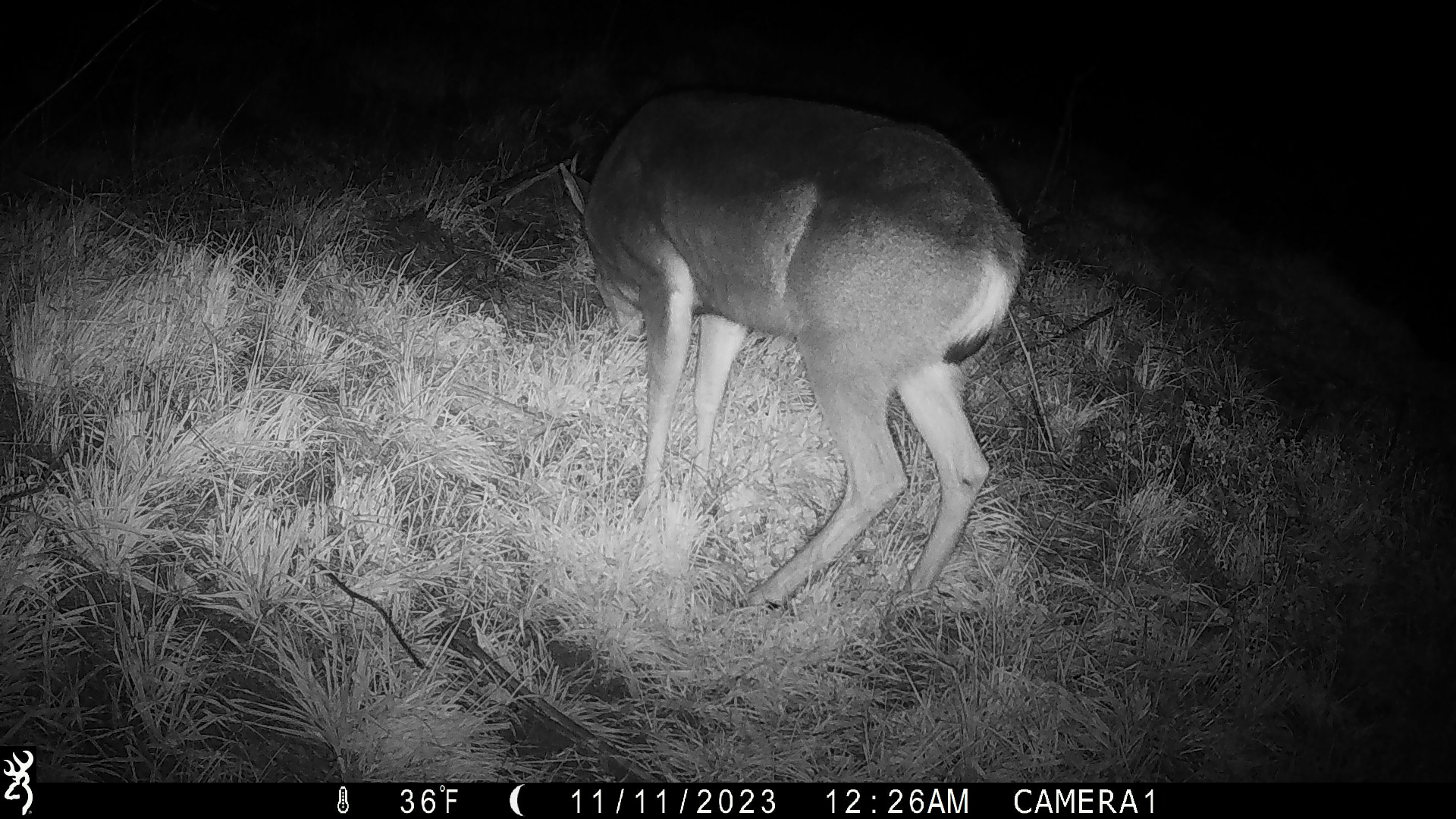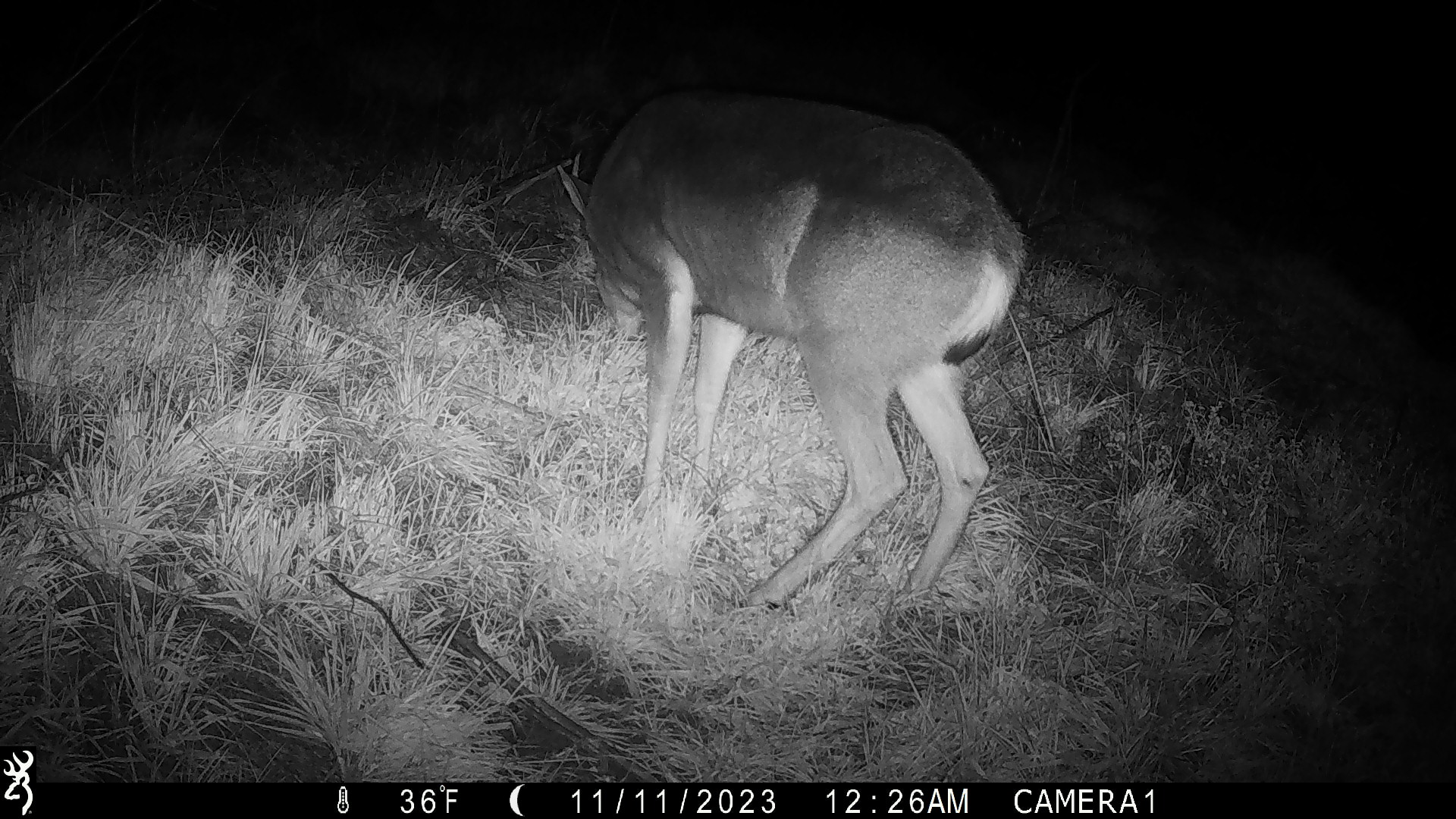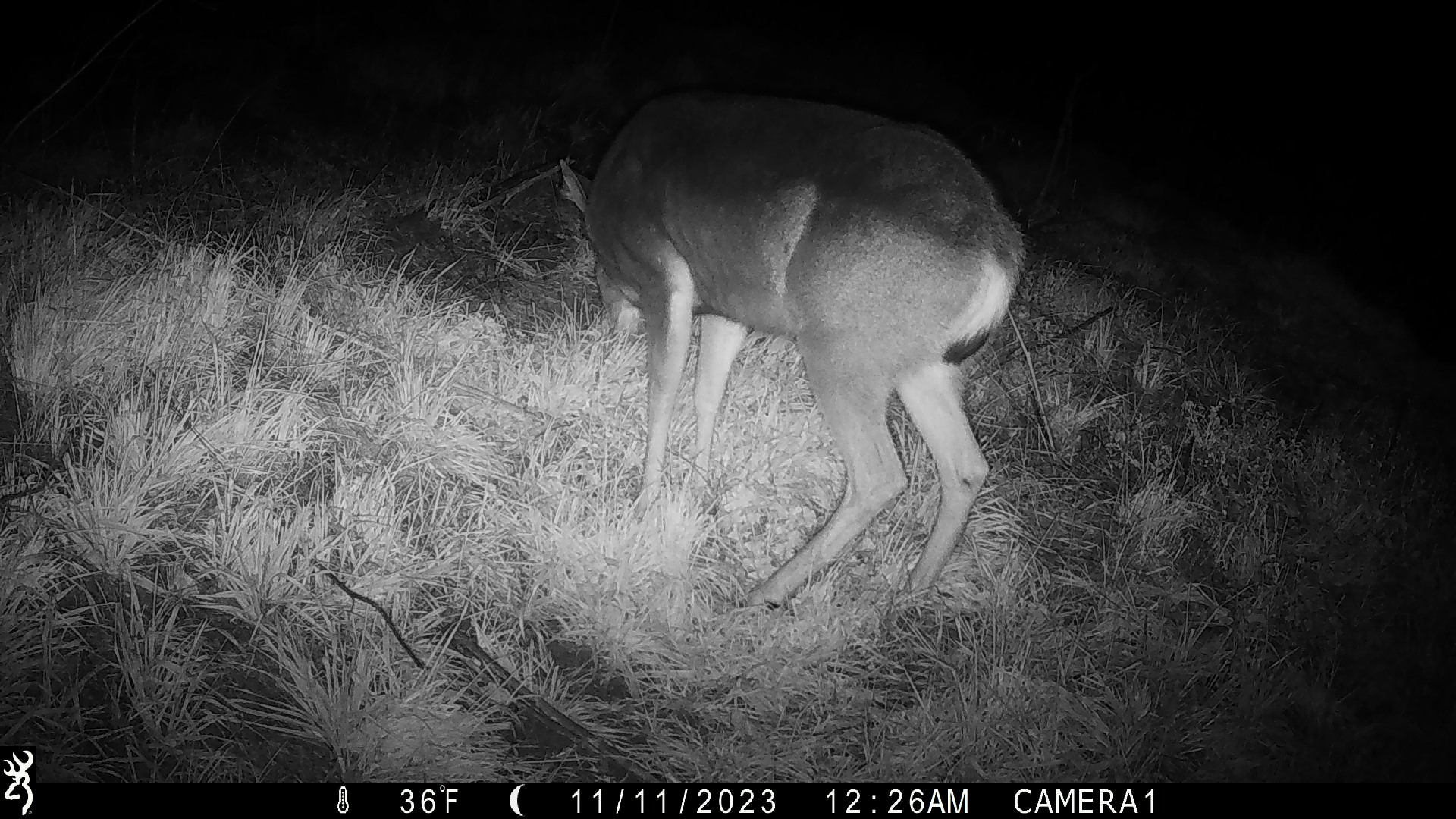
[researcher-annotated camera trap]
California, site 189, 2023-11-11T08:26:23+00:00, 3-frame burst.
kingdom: Animalia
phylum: Chordata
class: Mammalia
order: Artiodactyla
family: Cervidae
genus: Odocoileus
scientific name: Odocoileus hemionus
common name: mule deer